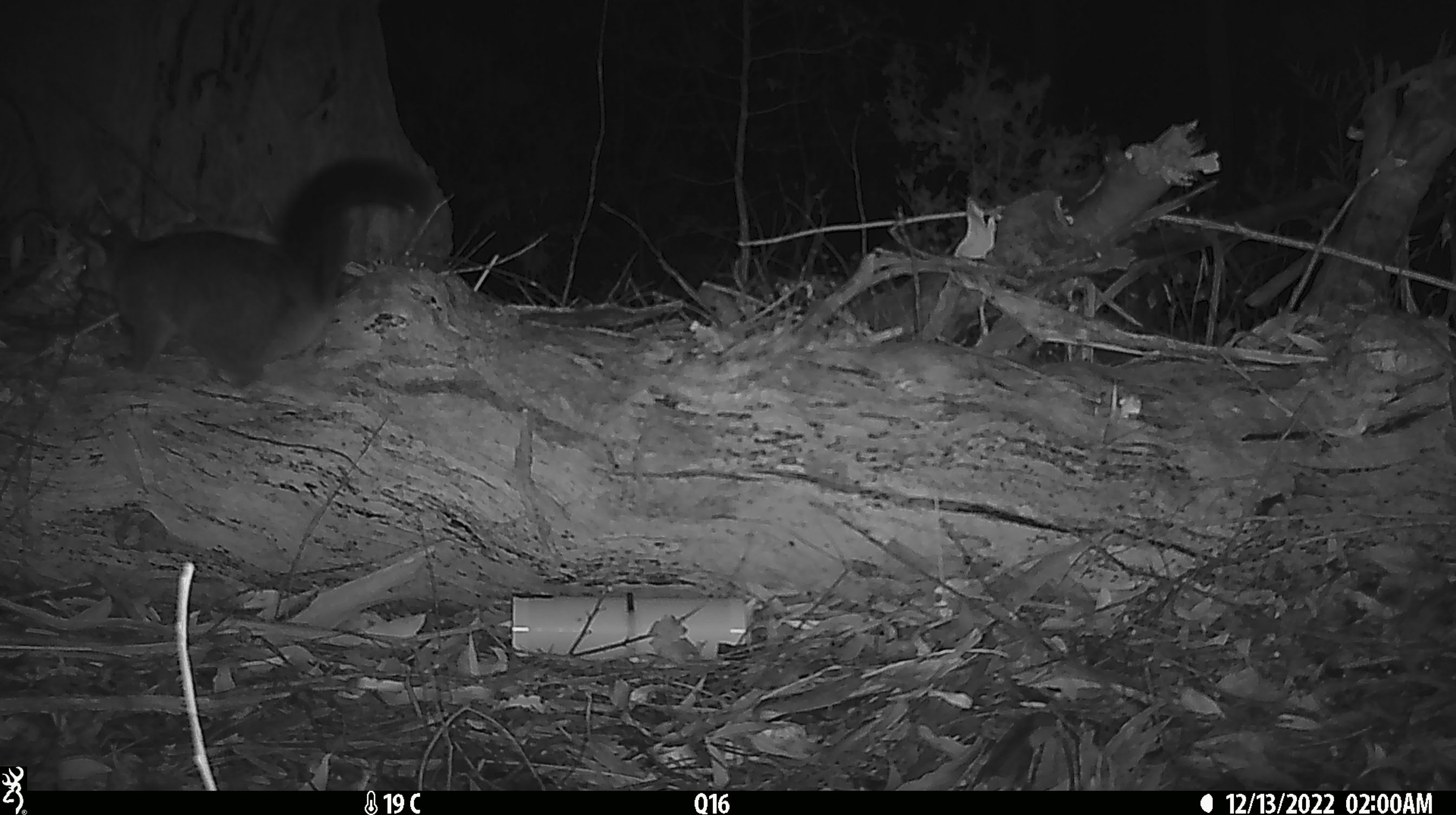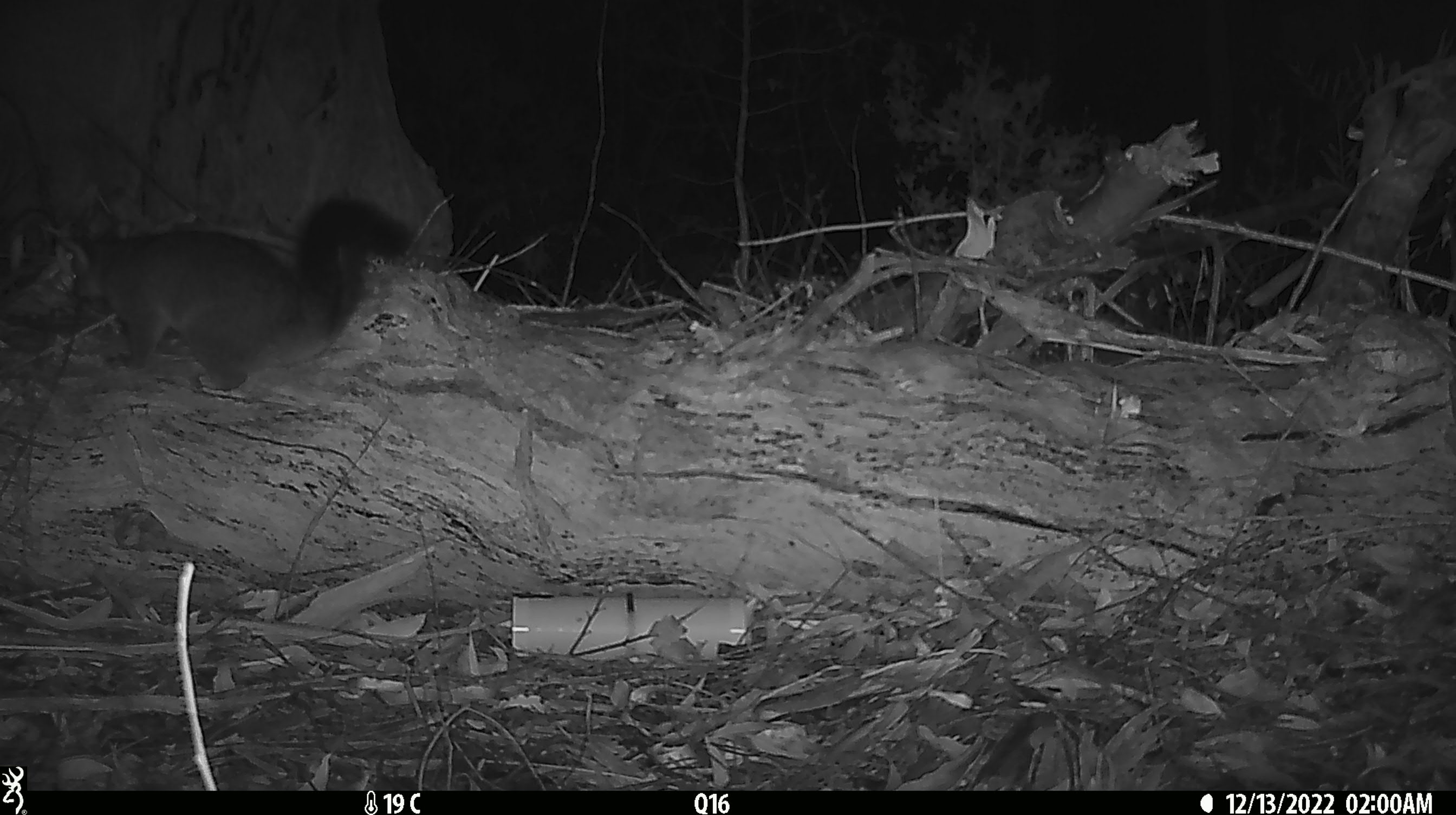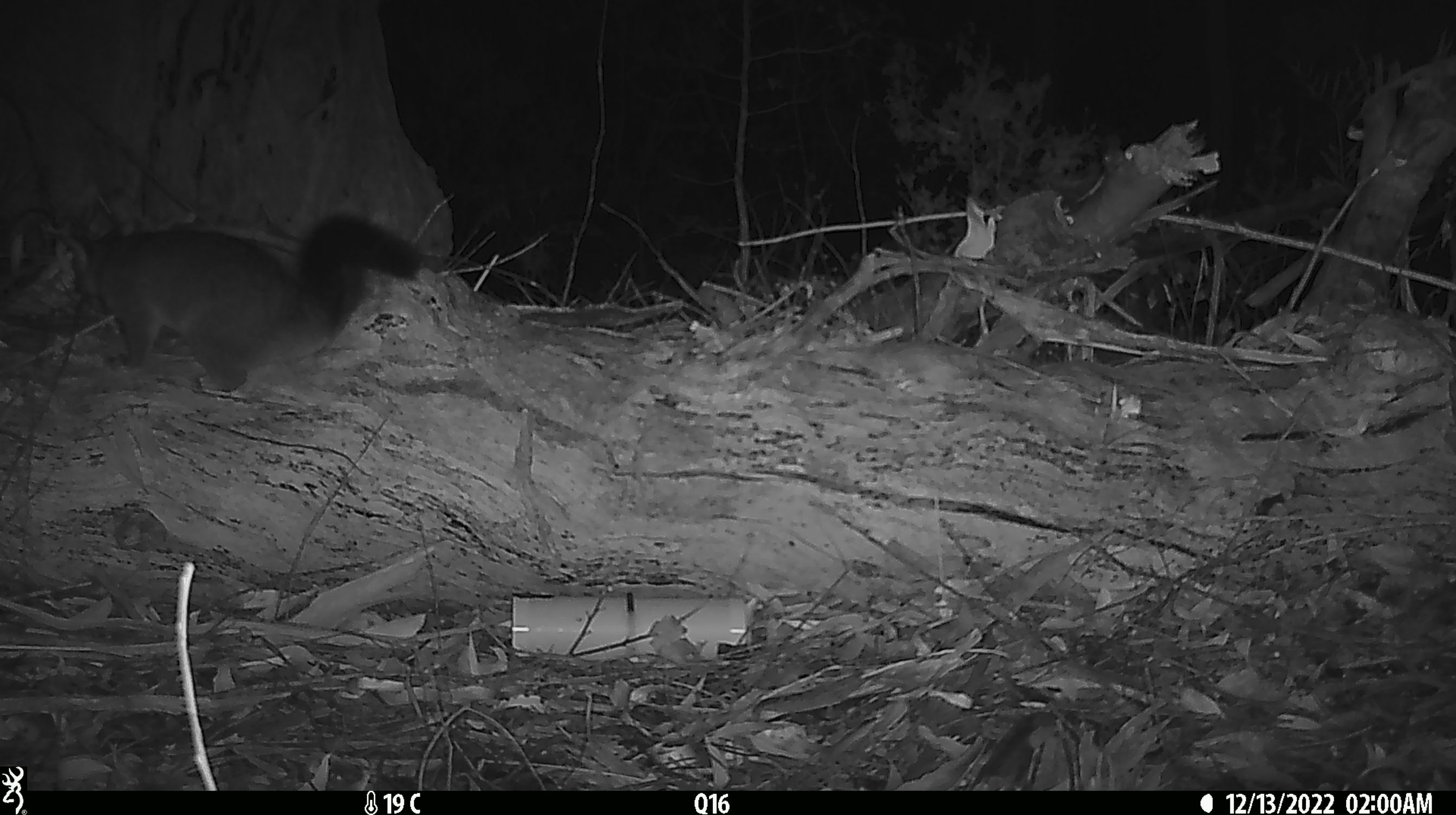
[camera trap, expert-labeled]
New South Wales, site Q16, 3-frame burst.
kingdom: Animalia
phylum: Chordata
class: Mammalia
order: Diprotodontia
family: Phalangeridae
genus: Trichosurus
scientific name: Trichosurus vulpecula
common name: common brushtail possum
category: possum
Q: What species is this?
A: Possum (common brushtail possum) (Trichosurus vulpecula).